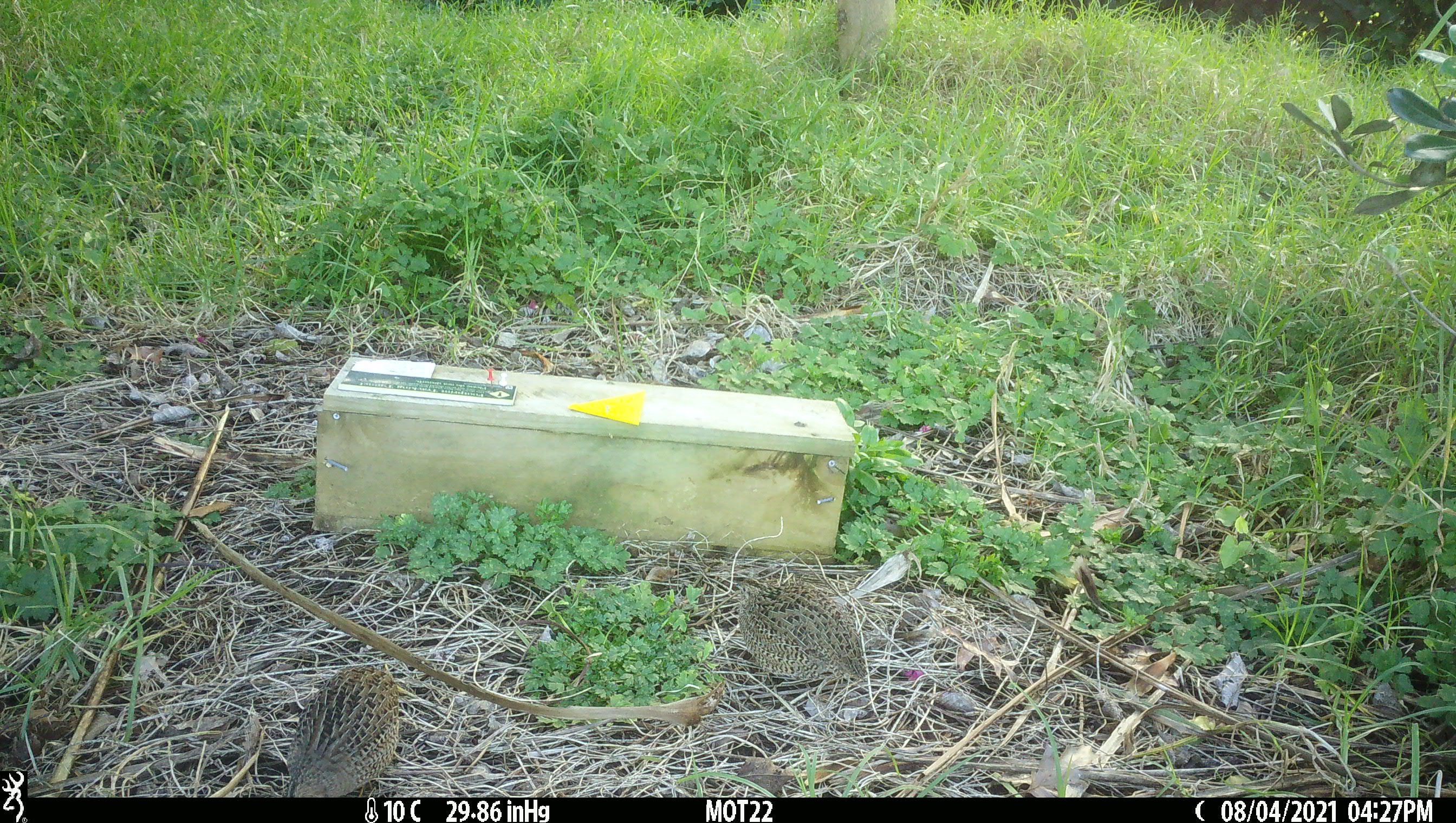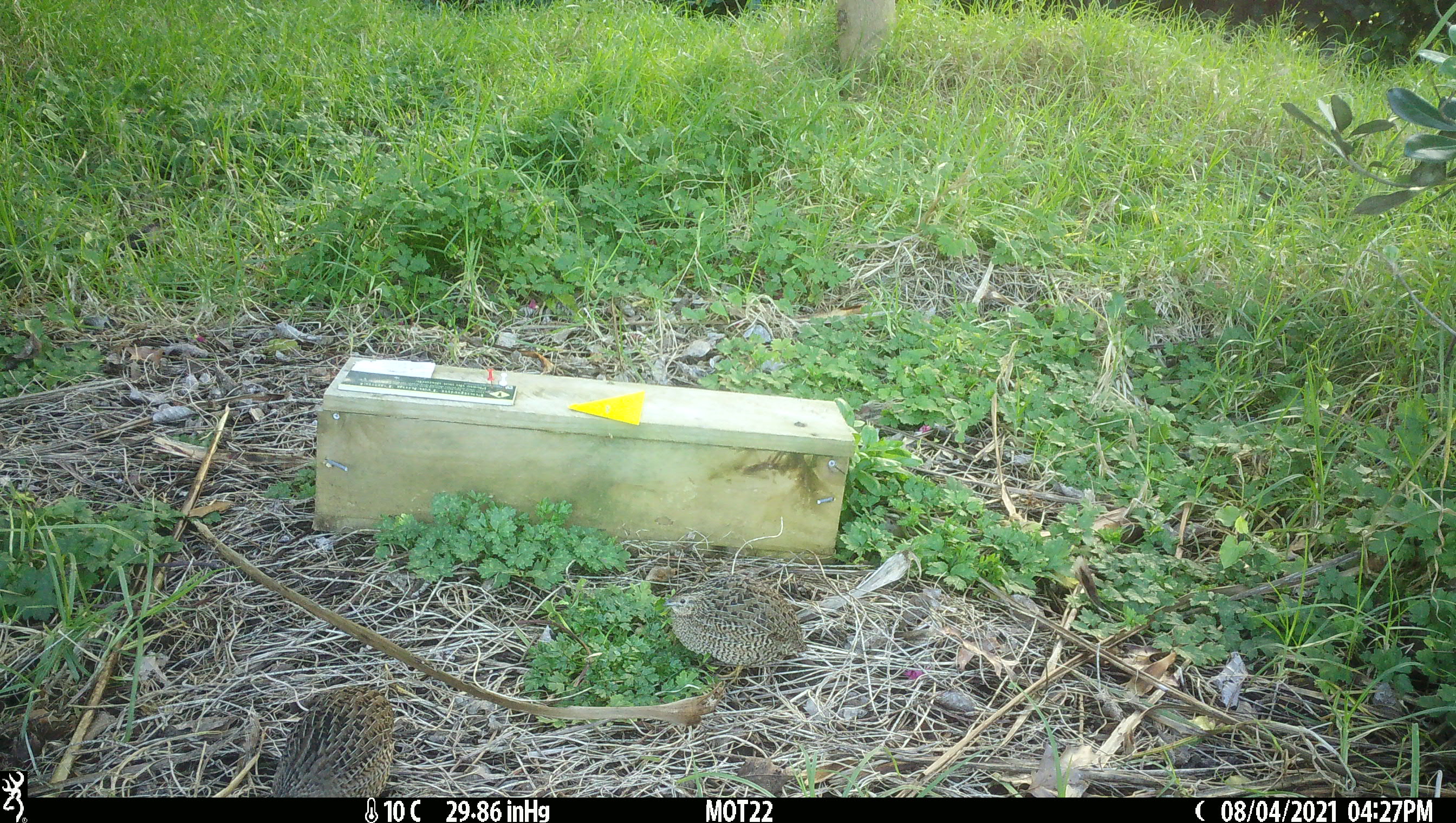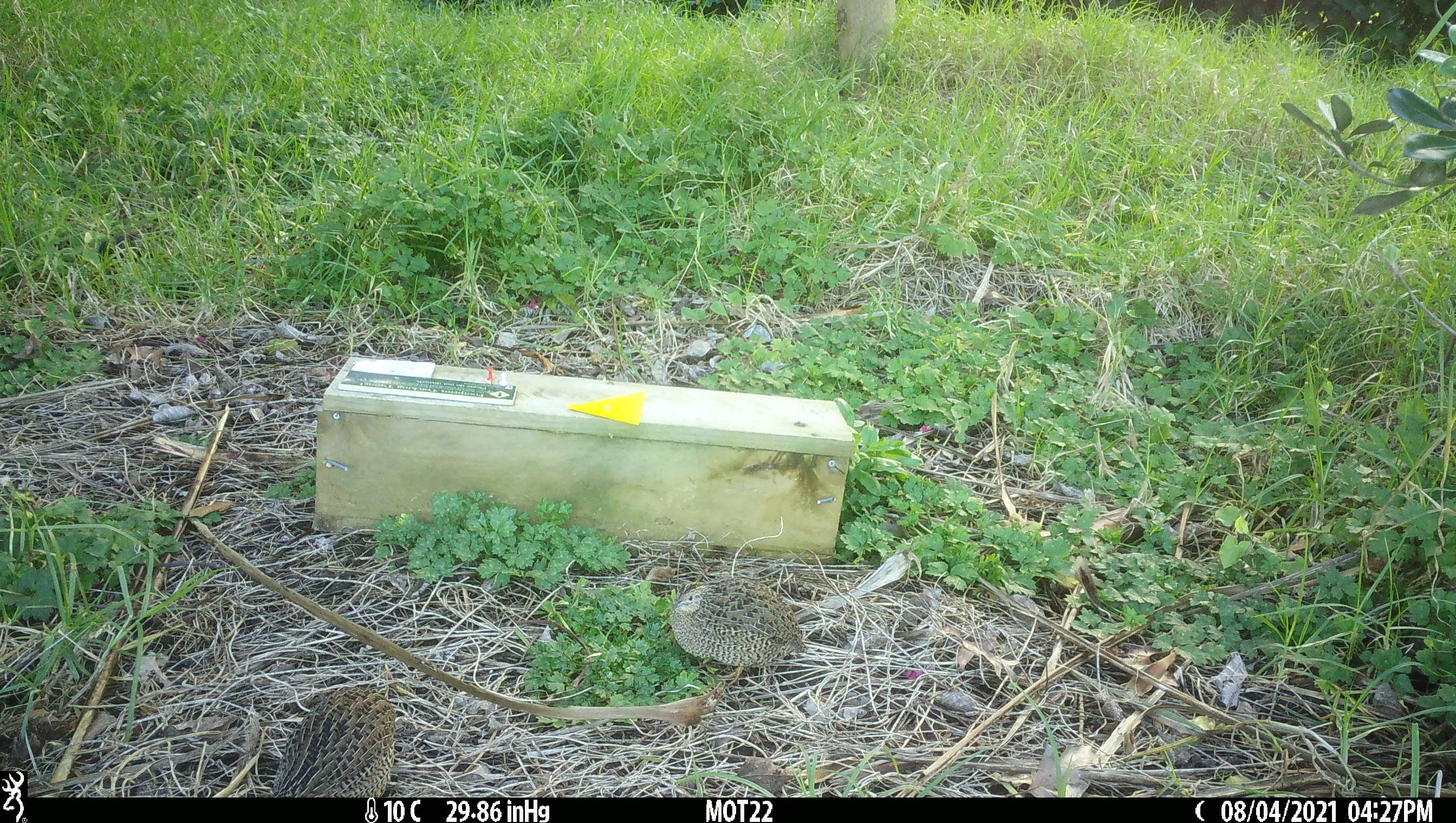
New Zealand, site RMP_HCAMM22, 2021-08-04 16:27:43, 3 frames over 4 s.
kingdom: Animalia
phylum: Chordata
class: Aves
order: Galliformes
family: Phasianidae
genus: Synoicus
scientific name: Synoicus ypsilophorus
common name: brown quail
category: quail brown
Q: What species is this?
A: Quail brown (brown quail) (Synoicus ypsilophorus).